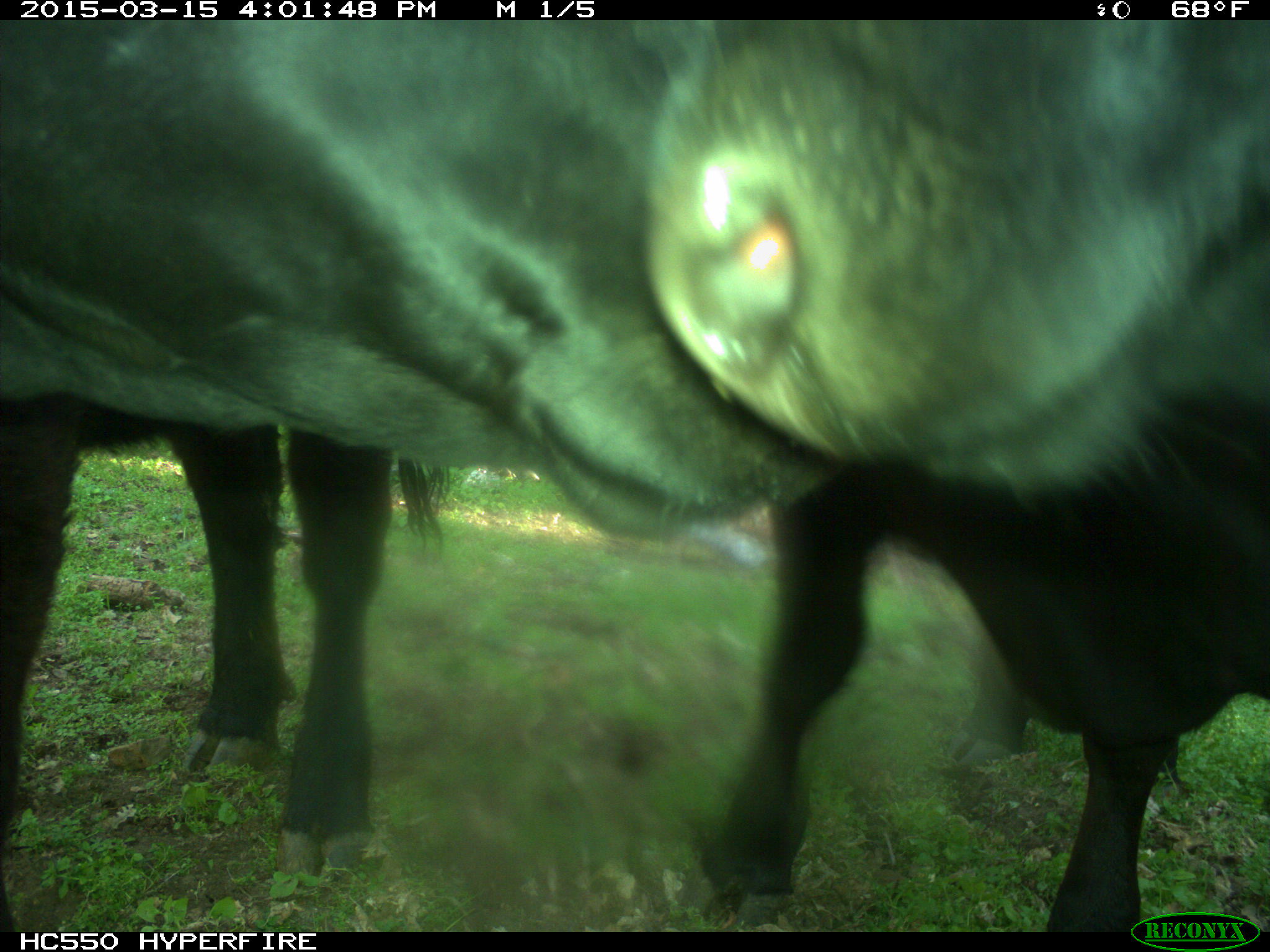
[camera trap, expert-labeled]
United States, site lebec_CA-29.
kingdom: Animalia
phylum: Chordata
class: Mammalia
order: Artiodactyla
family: Bovidae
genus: Bos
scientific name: Bos taurus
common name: domestic cow